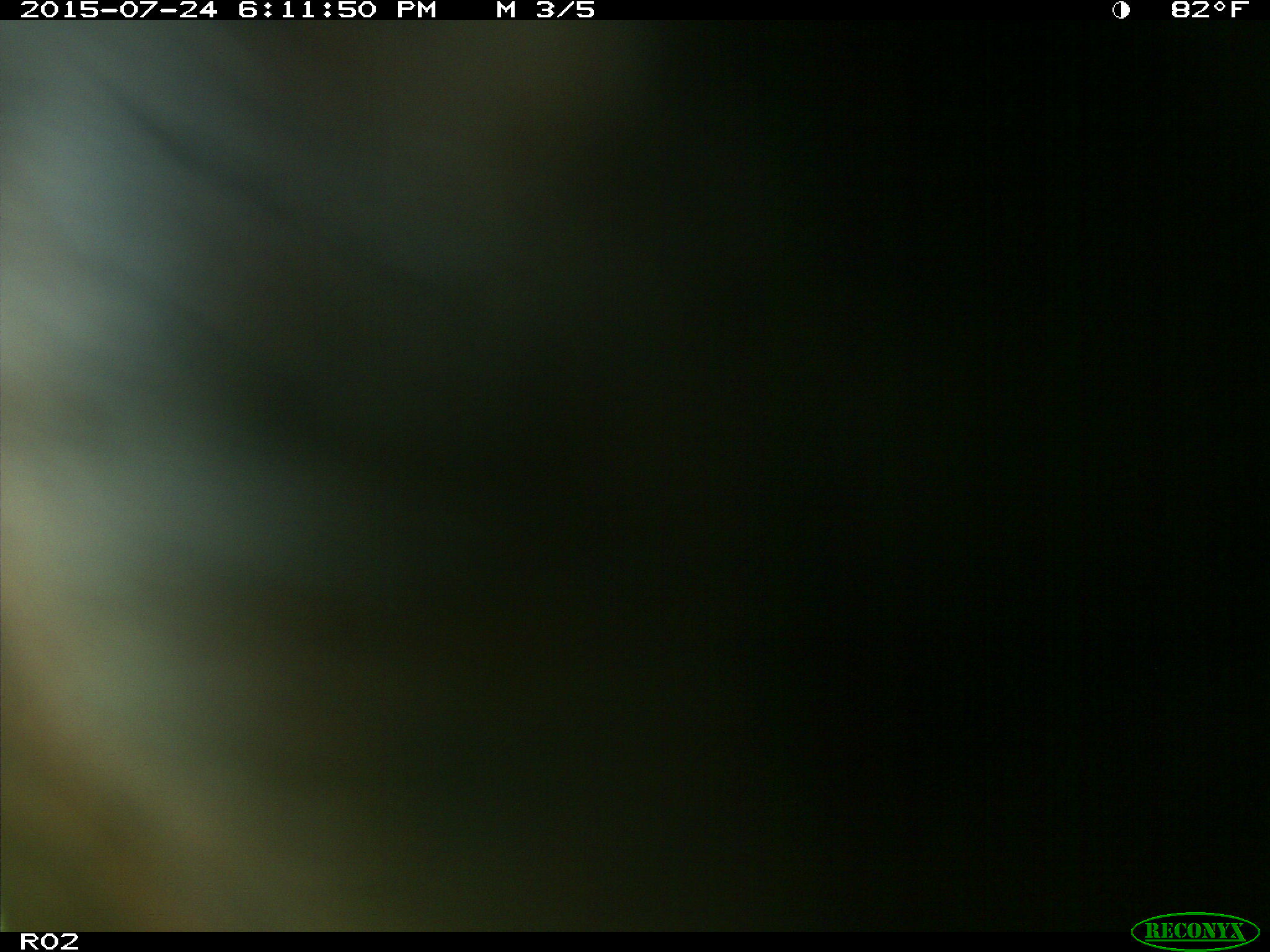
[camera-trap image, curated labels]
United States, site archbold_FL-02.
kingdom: Animalia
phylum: Chordata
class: Mammalia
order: Artiodactyla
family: Bovidae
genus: Bos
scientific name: Bos taurus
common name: domestic cow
Bos taurus (domestic cow).